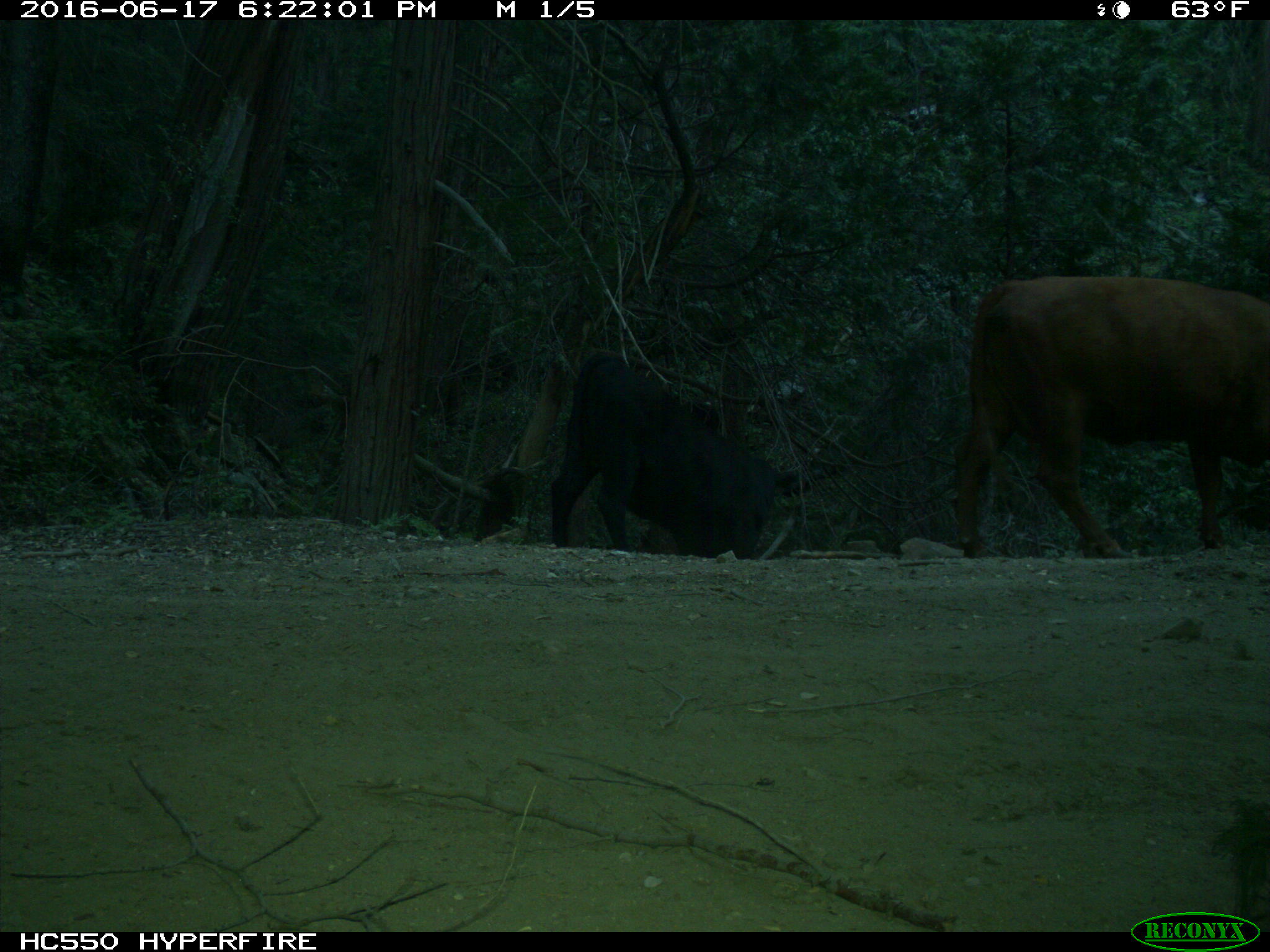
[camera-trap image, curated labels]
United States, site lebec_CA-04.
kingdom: Animalia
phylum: Chordata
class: Mammalia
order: Artiodactyla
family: Bovidae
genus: Bos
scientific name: Bos taurus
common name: domestic cow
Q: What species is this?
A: Bos taurus (domestic cow).